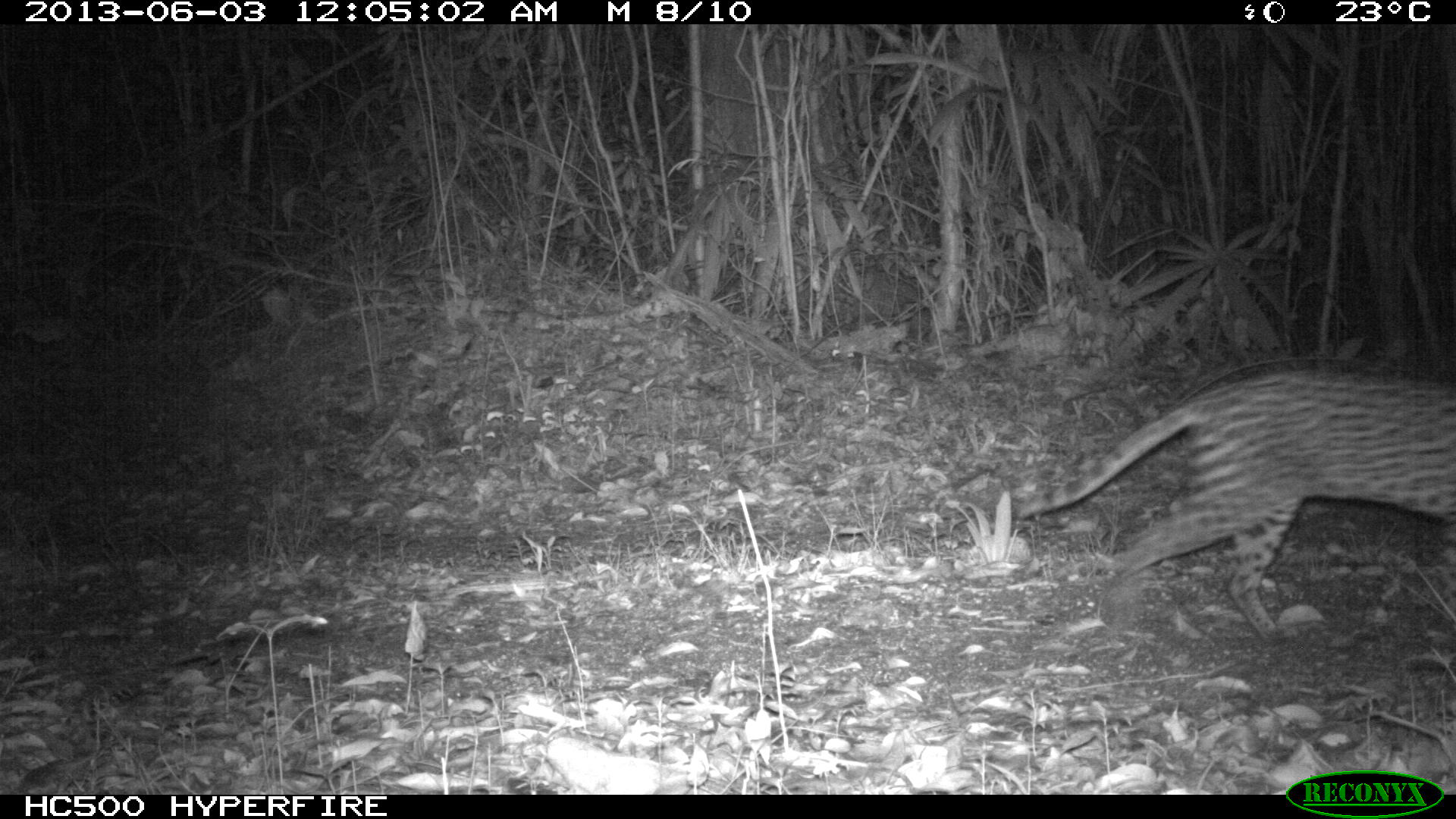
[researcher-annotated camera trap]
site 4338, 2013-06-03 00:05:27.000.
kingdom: Animalia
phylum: Chordata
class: Mammalia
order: Carnivora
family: Felidae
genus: Leopardus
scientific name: Leopardus pardalis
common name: ocelot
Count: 1.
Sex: female.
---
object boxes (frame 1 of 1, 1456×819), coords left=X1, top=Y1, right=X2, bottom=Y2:
leopardus pardalis: left=1006, top=359, right=1456, bottom=647